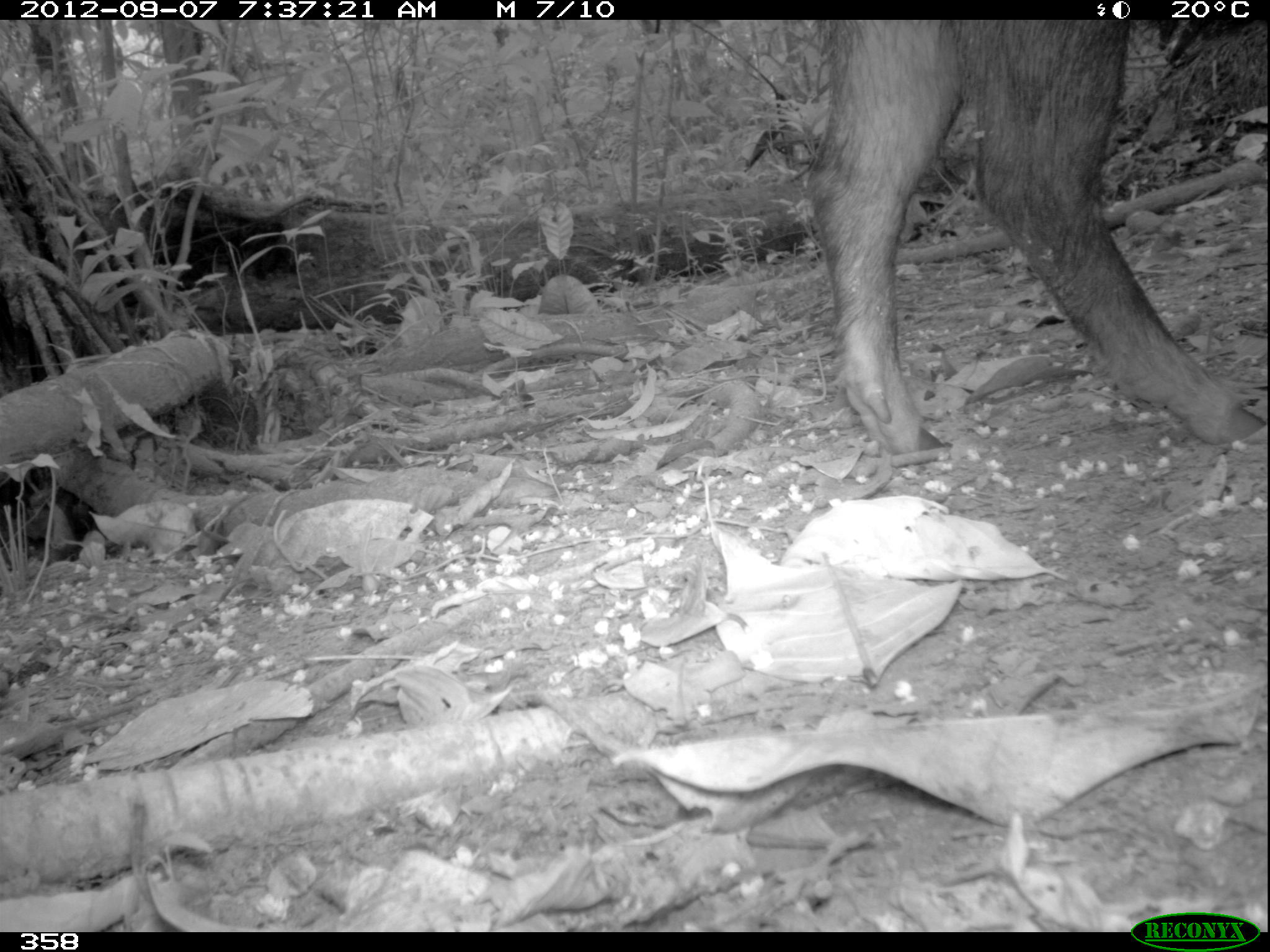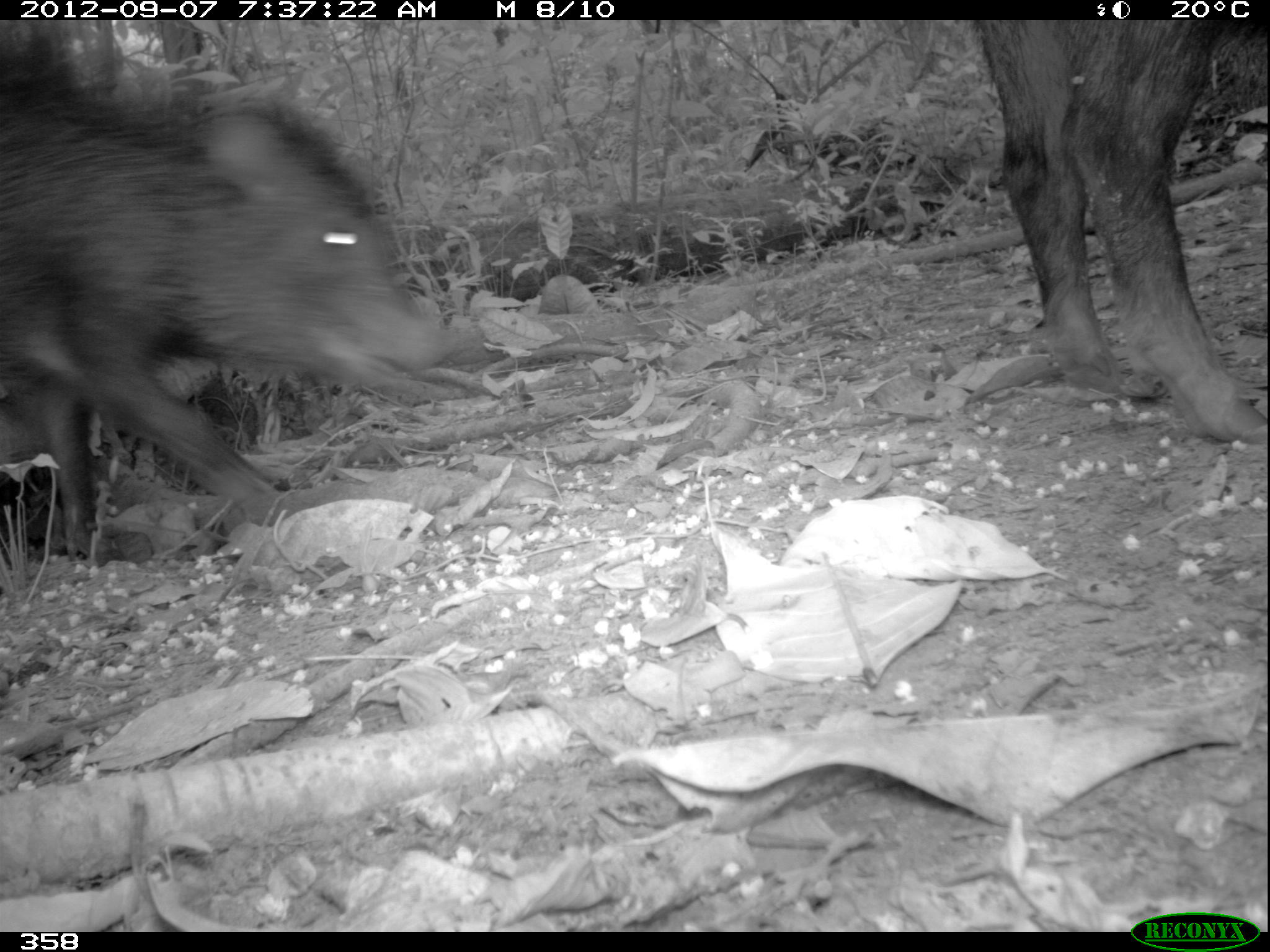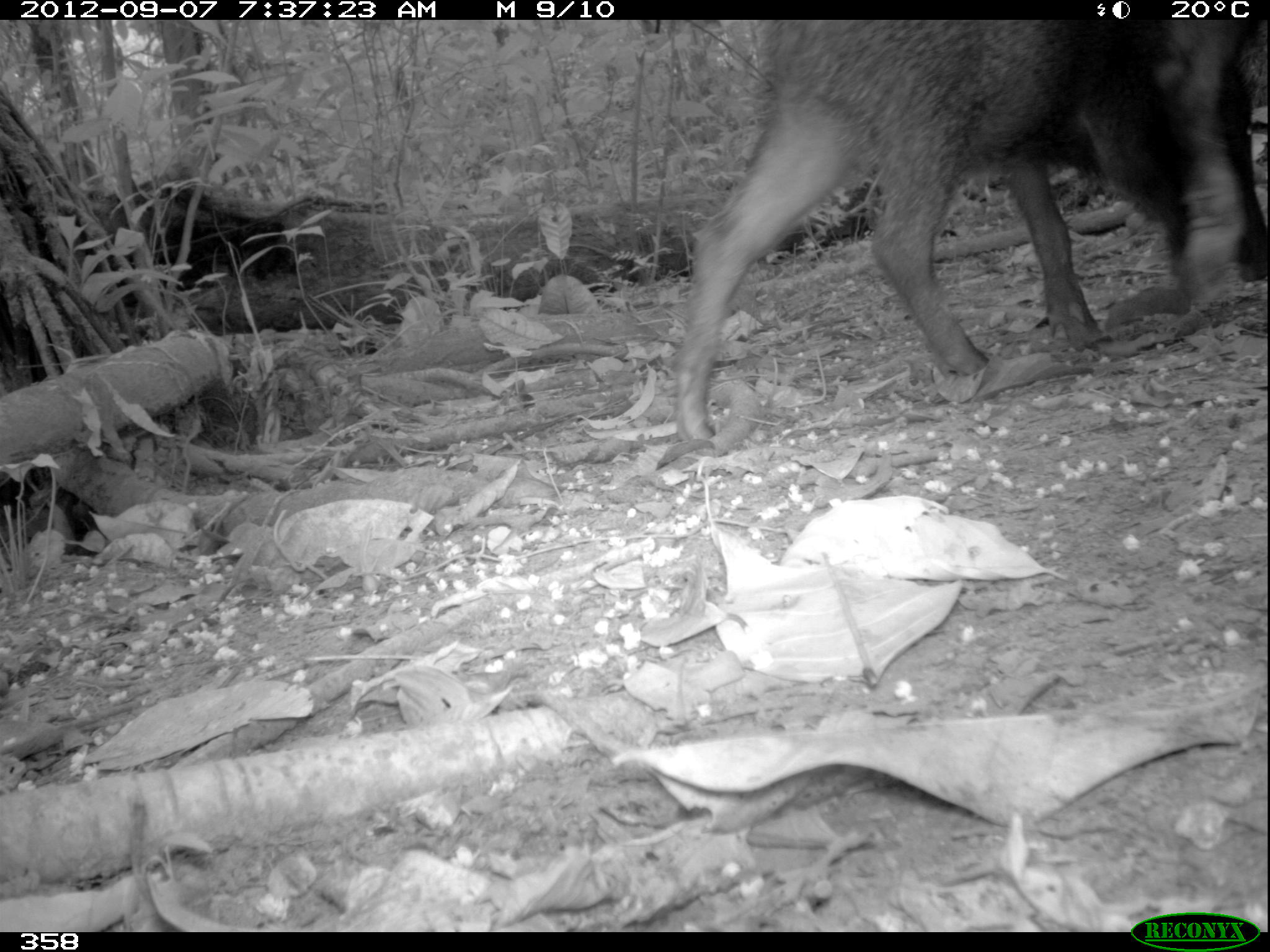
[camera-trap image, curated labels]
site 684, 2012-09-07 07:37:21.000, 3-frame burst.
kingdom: Animalia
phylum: Chordata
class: Mammalia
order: Artiodactyla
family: Tayassuidae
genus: Tayassu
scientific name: Tayassu pecari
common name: white-lipped peccary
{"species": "Tayassu pecari (white-lipped peccary)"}